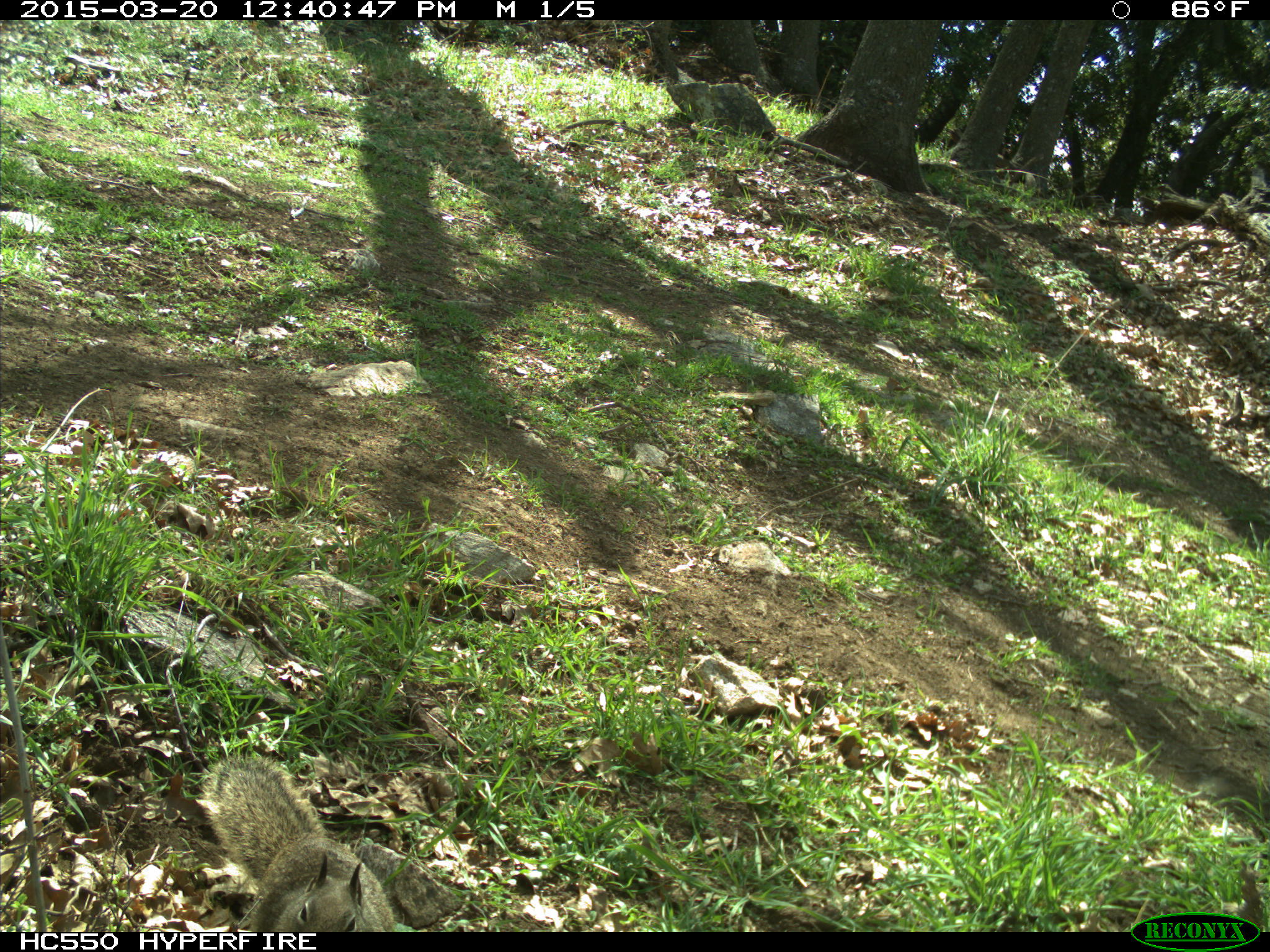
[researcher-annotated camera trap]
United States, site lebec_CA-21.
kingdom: Animalia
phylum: Chordata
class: Mammalia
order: Rodentia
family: Sciuridae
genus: Otospermophilus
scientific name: Otospermophilus beecheyi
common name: california ground squirrel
Otospermophilus beecheyi (california ground squirrel).